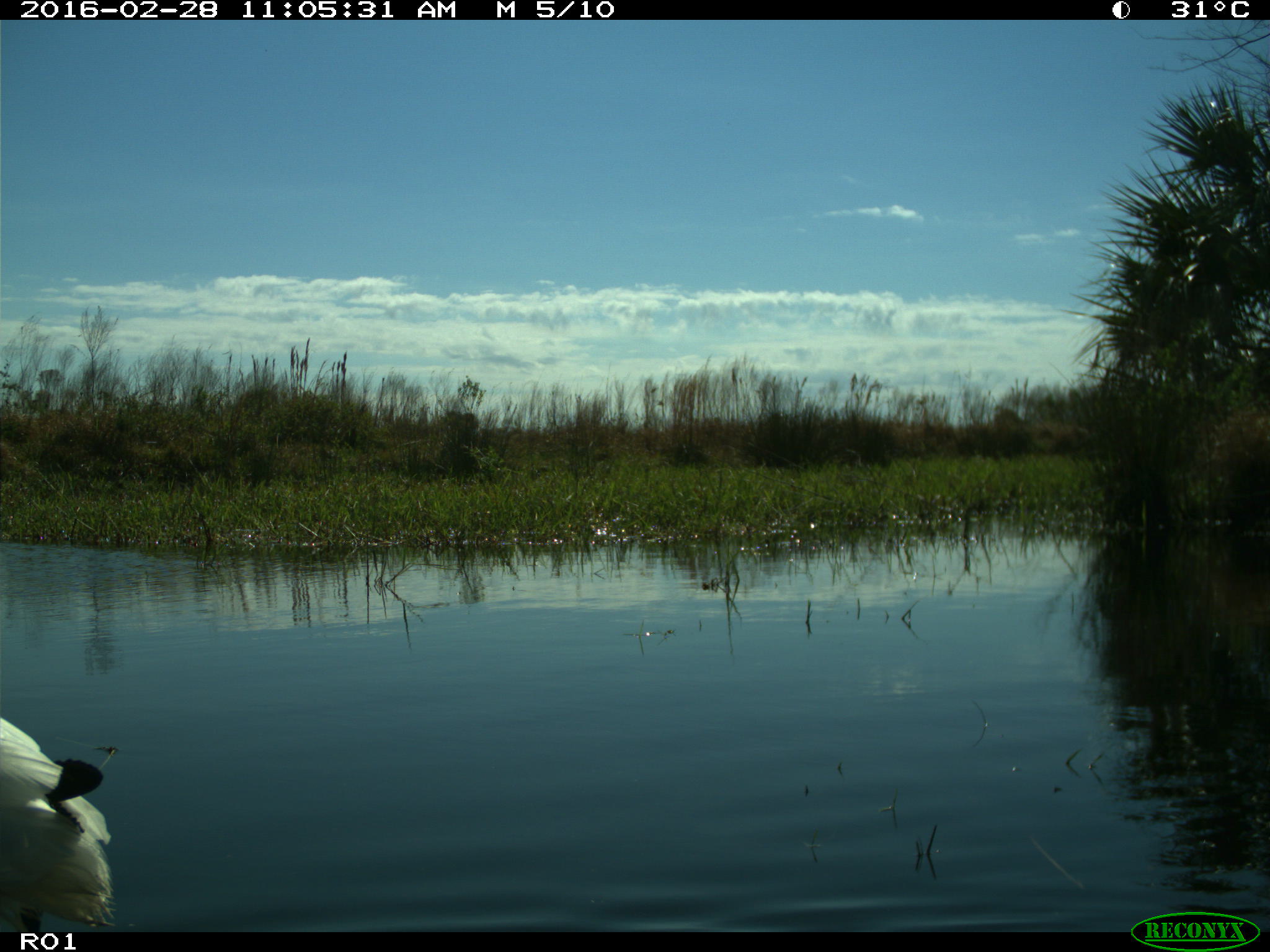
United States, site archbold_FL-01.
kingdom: Animalia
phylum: Chordata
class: Aves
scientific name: Aves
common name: birds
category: unidentified bird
Unidentified bird (birds) (Aves).